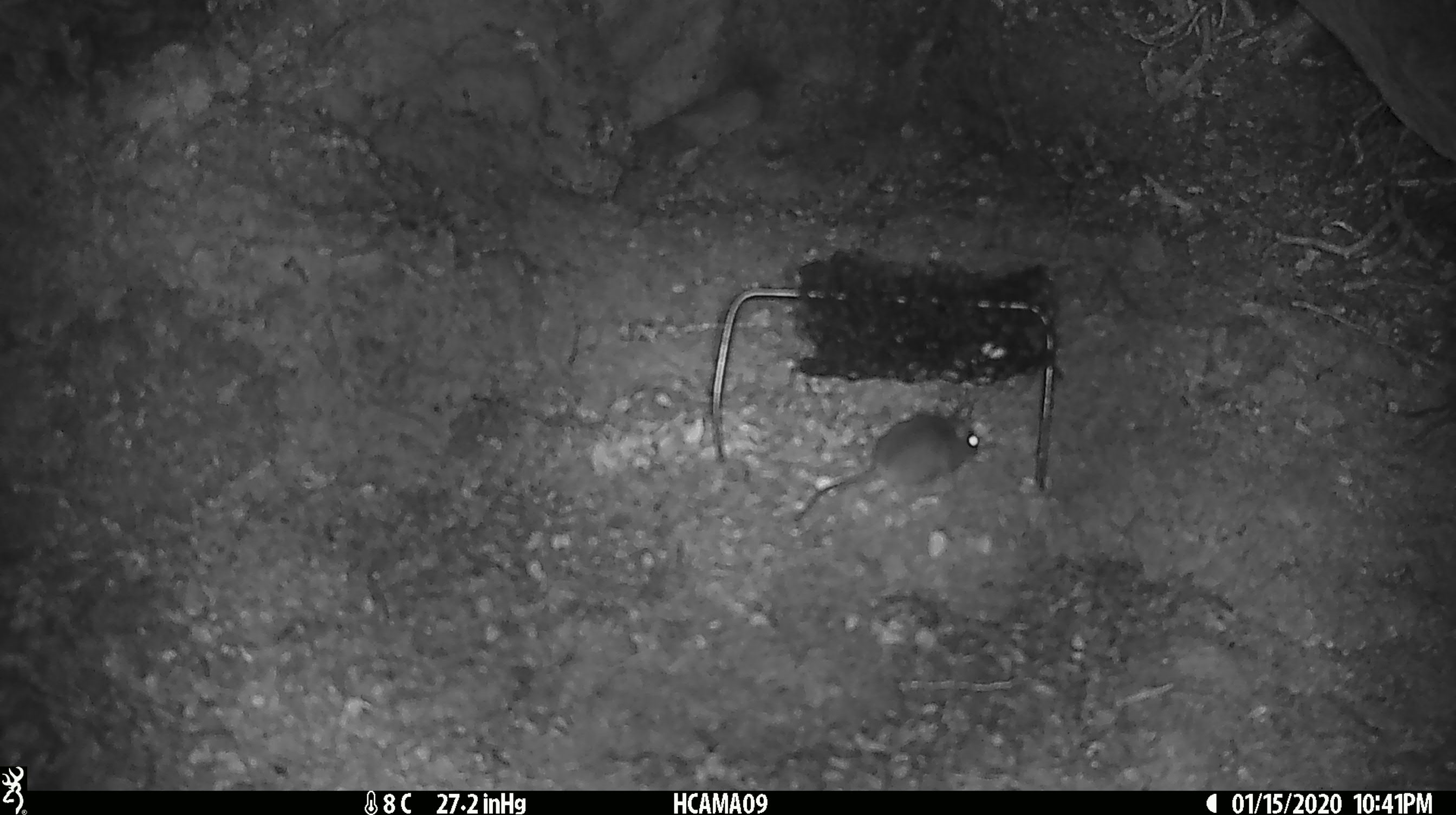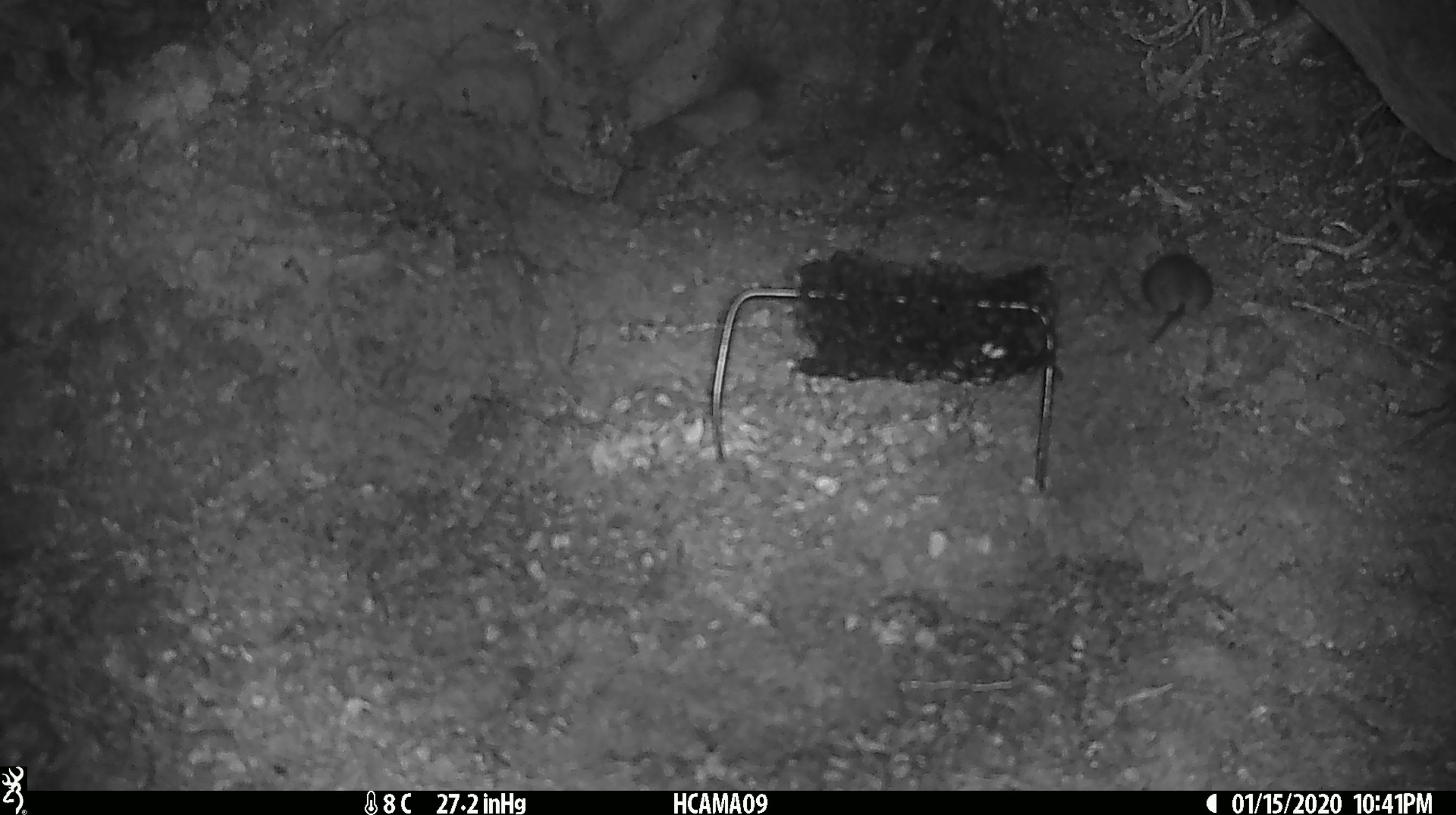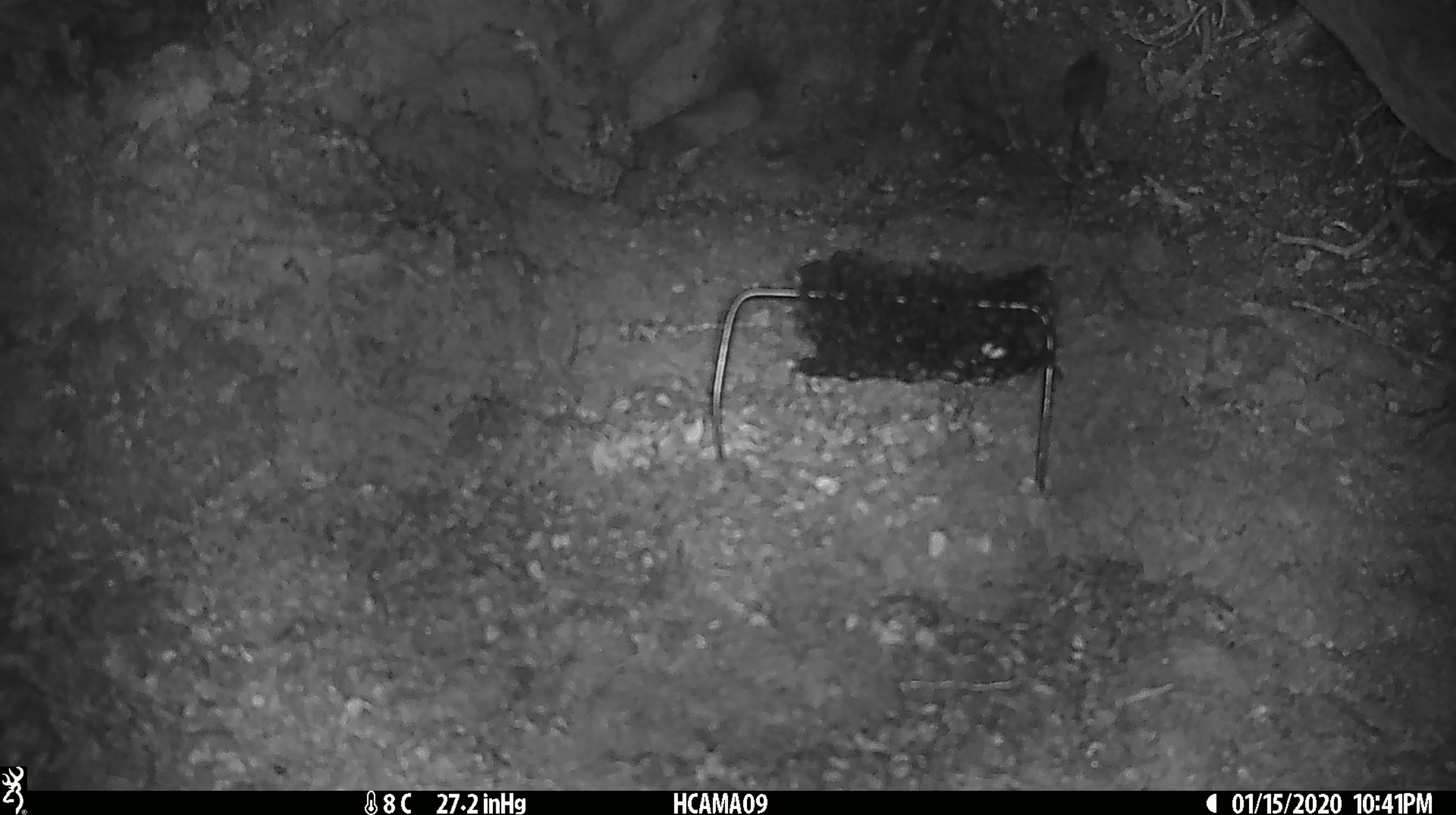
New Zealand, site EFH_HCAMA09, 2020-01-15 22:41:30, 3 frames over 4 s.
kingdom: Animalia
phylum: Chordata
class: Mammalia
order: Rodentia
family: Muridae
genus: Mus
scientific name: Mus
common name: mouse